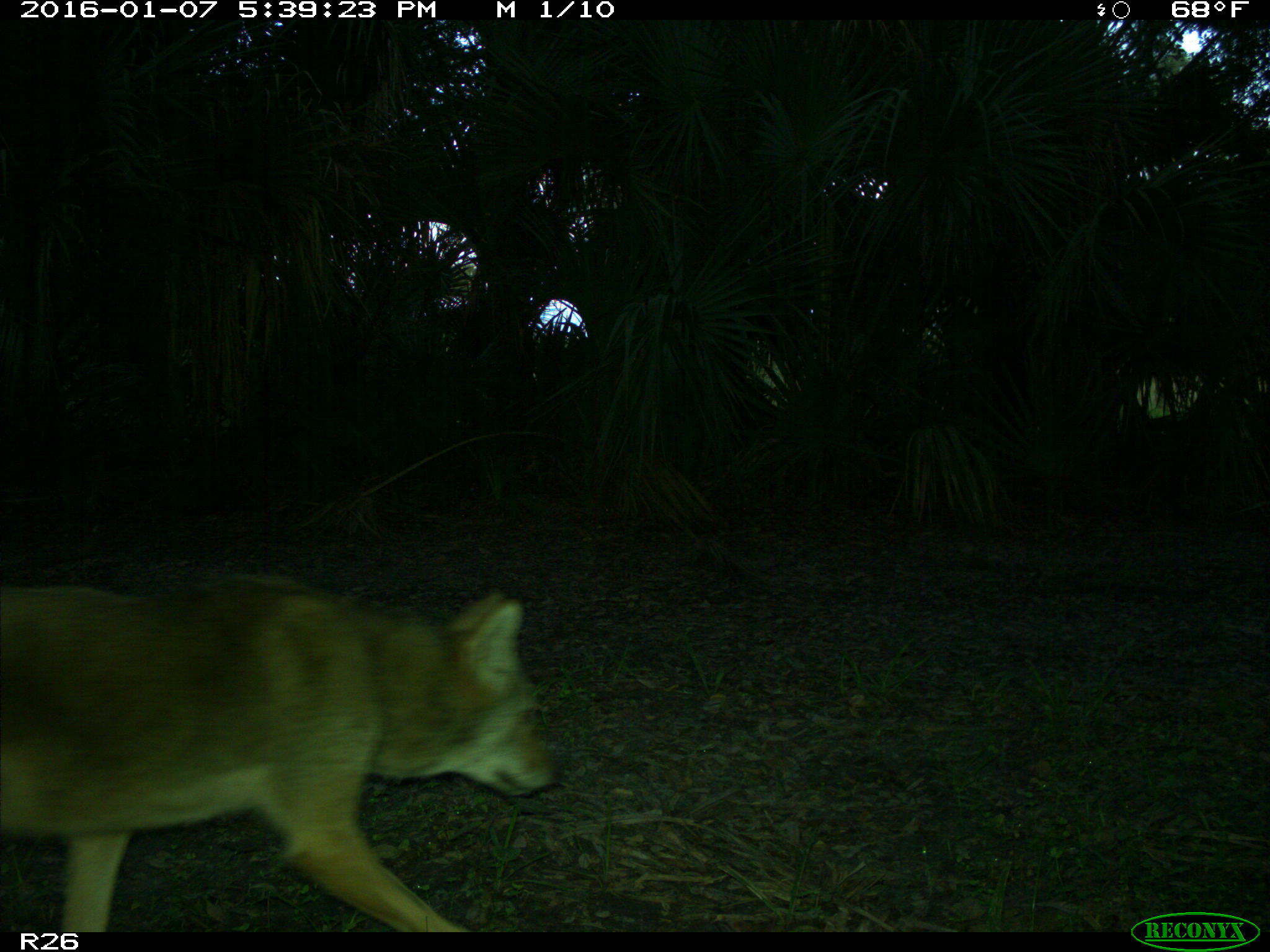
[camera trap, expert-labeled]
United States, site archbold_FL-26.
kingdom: Animalia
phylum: Chordata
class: Mammalia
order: Carnivora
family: Canidae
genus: Canis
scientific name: Canis latrans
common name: coyote